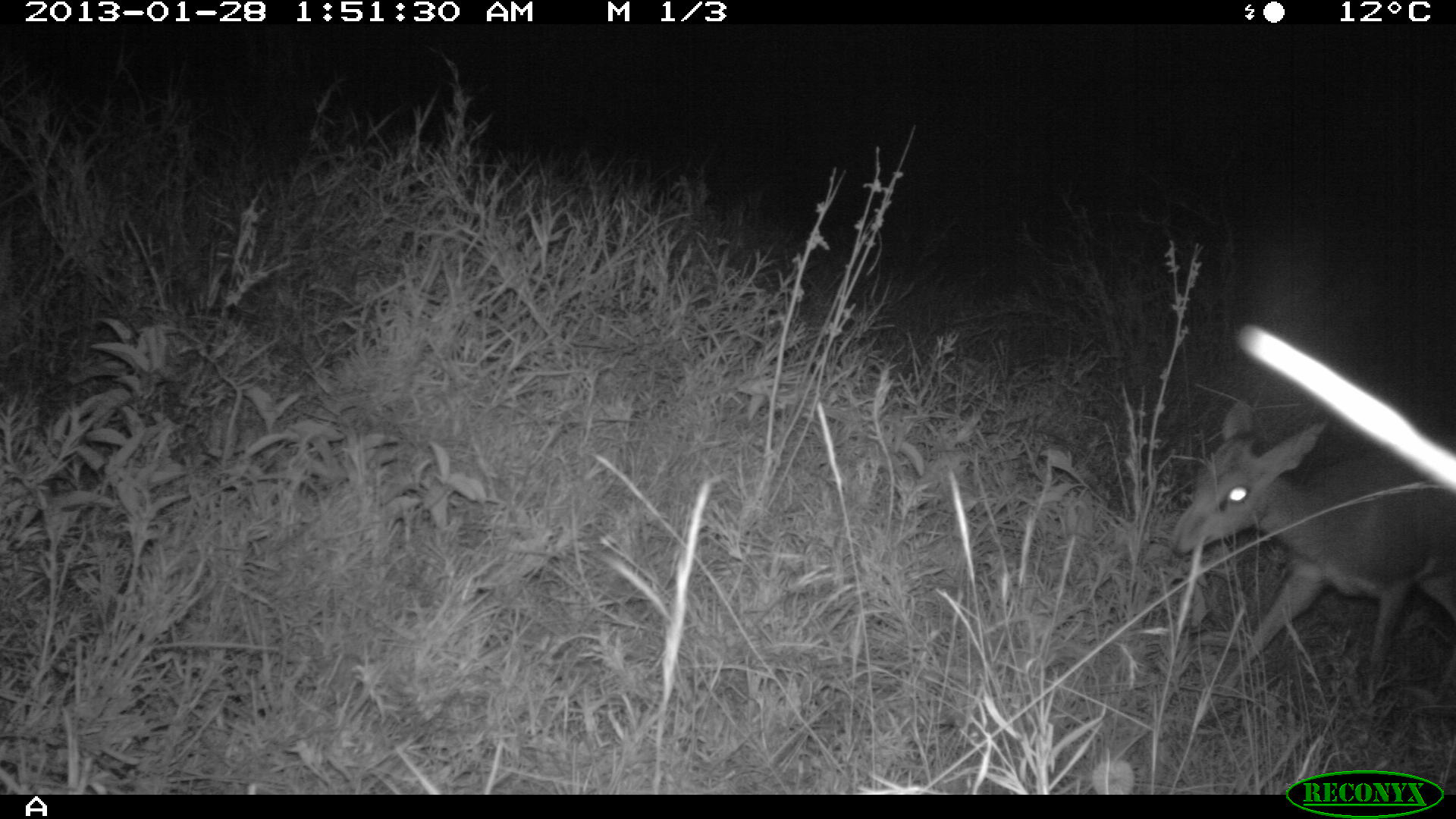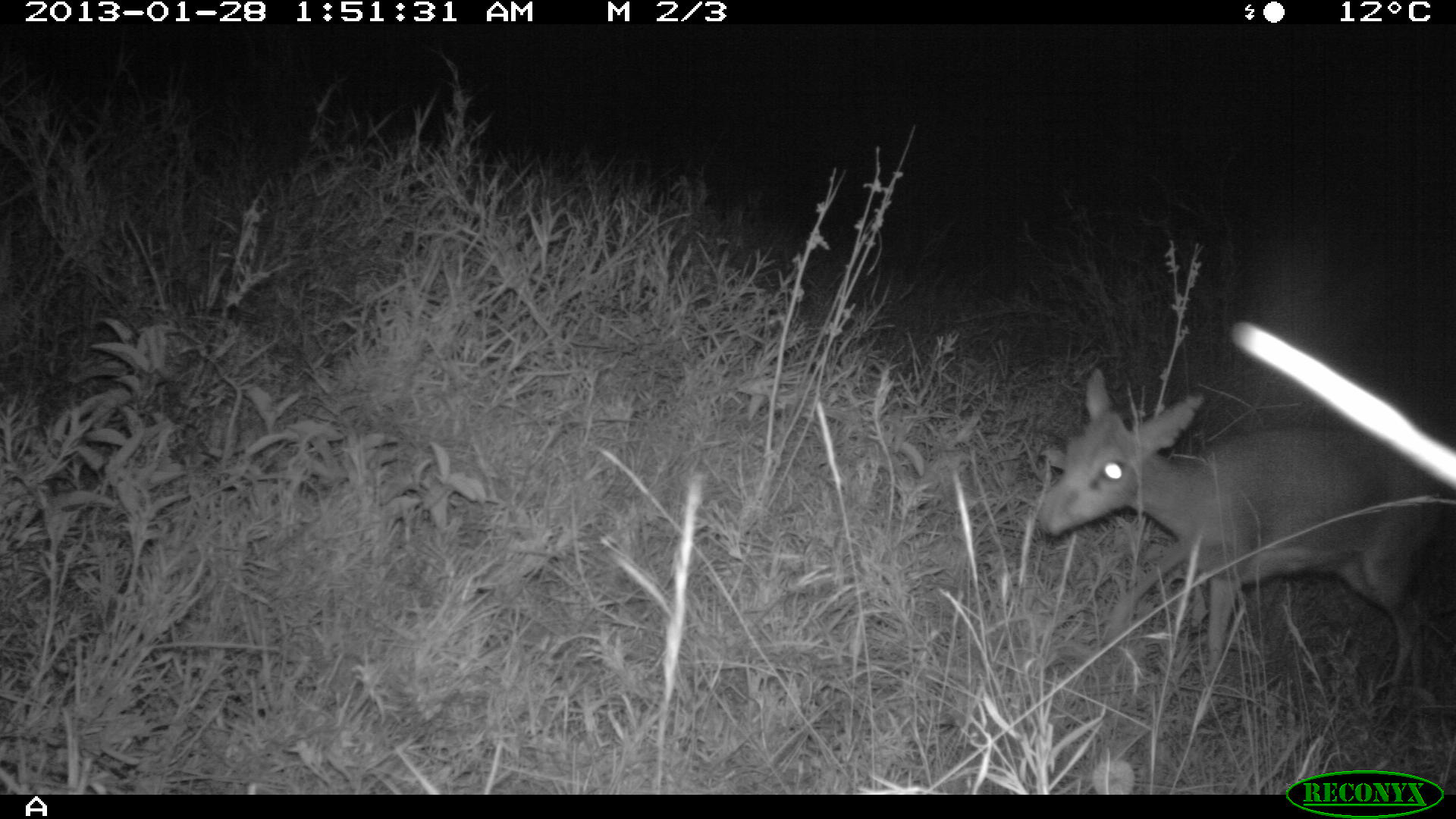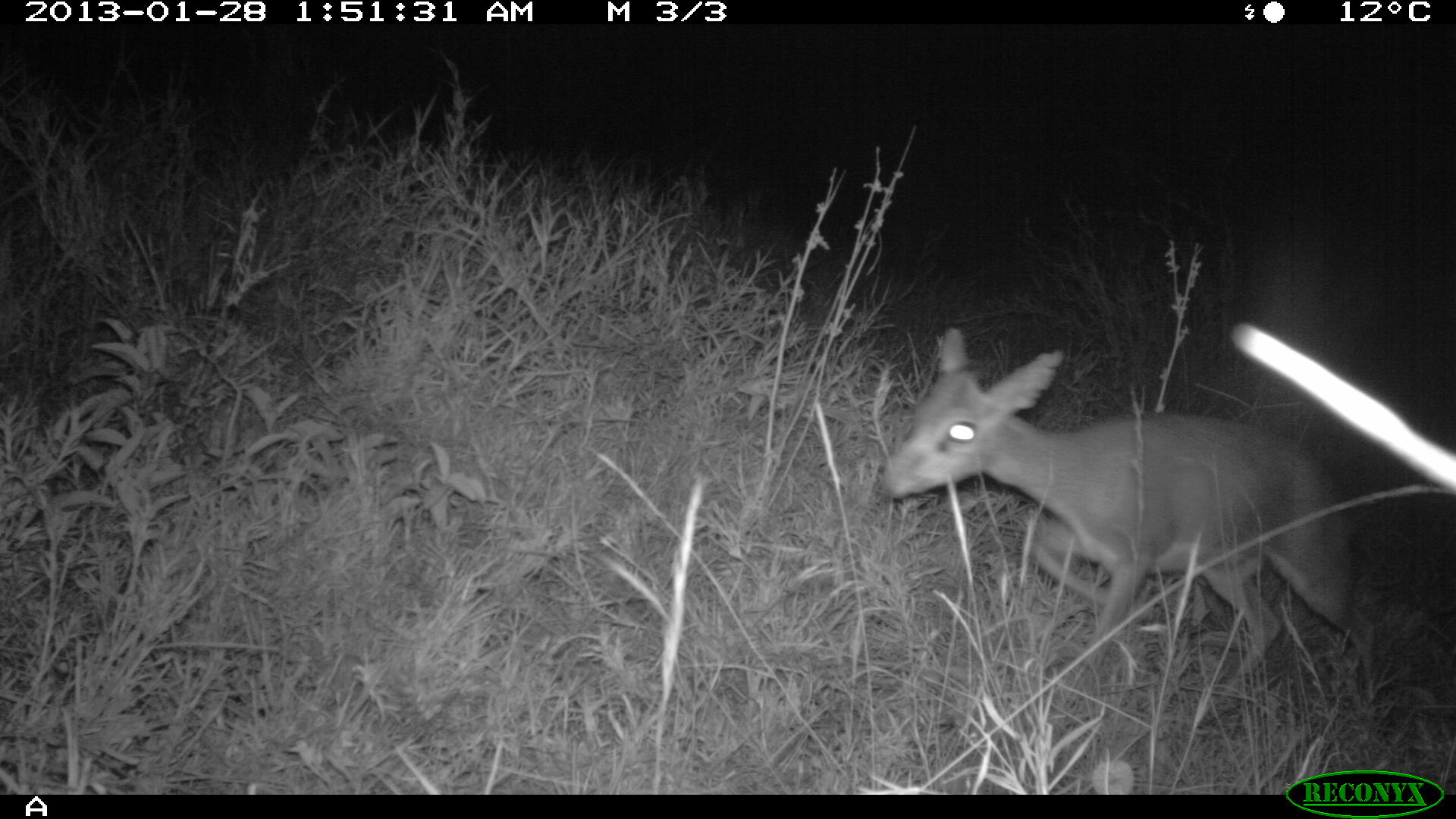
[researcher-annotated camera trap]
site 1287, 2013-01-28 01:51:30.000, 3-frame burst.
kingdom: Animalia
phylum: Chordata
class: Mammalia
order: Artiodactyla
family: Bovidae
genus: Madoqua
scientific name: Madoqua guentheri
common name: günther's dik-dik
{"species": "Madoqua guentheri (günther's dik-dik)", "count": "1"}